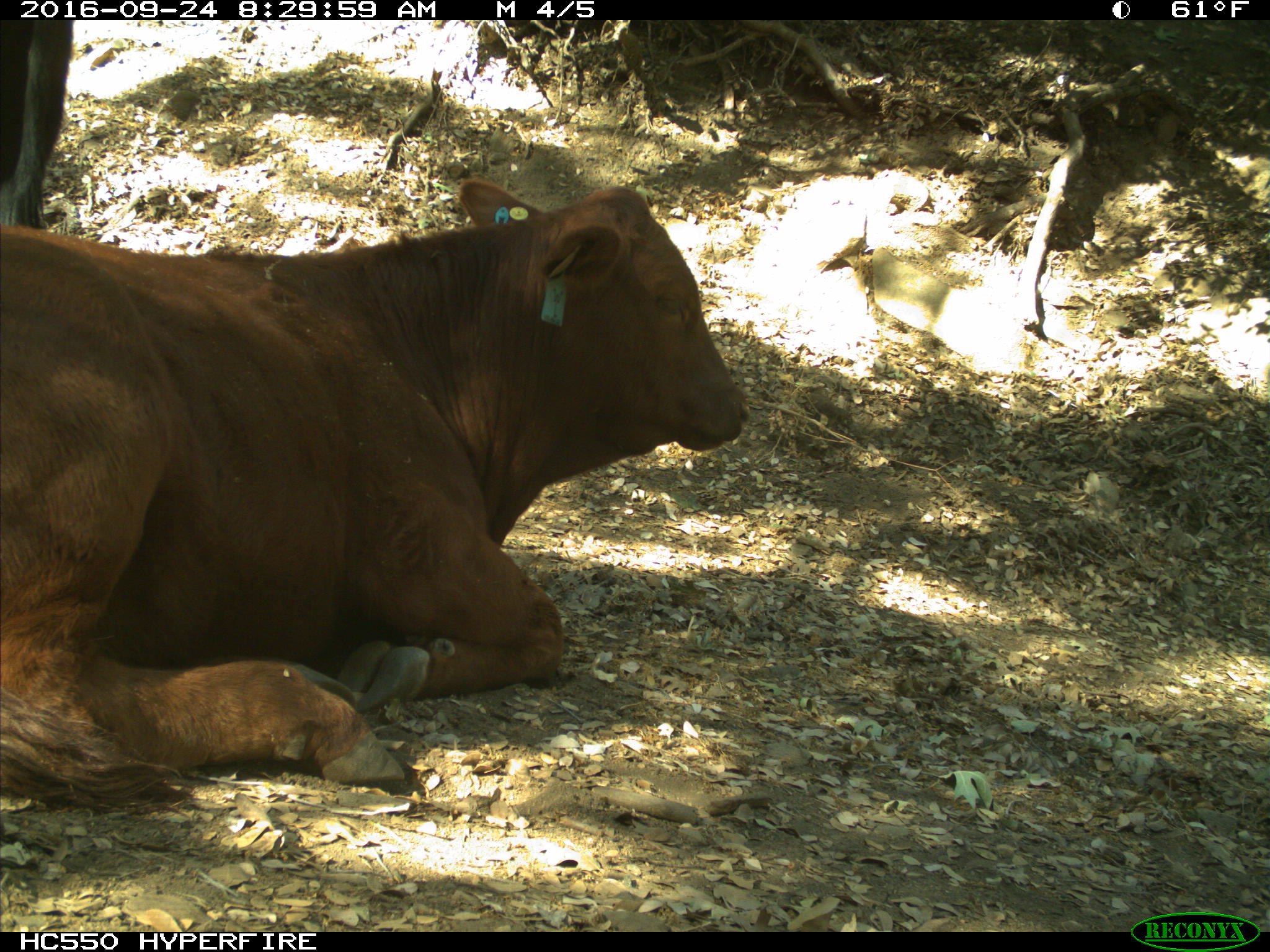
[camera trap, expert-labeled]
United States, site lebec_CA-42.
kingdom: Animalia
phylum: Chordata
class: Mammalia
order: Artiodactyla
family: Bovidae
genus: Bos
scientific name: Bos taurus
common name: domestic cow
Bos taurus (domestic cow).